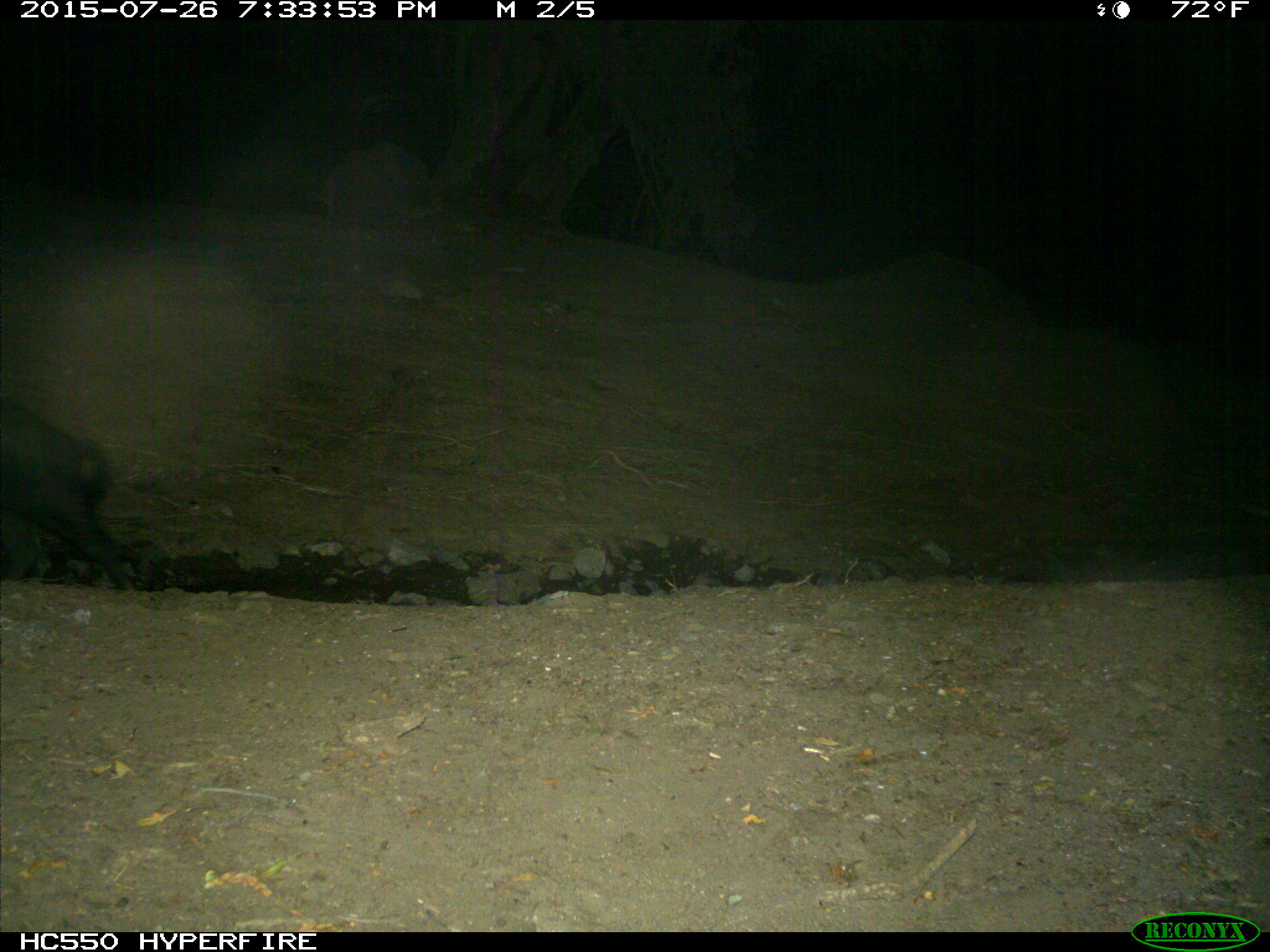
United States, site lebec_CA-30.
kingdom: Animalia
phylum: Chordata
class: Mammalia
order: Artiodactyla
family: Suidae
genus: Sus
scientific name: Sus scrofa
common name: wild boar